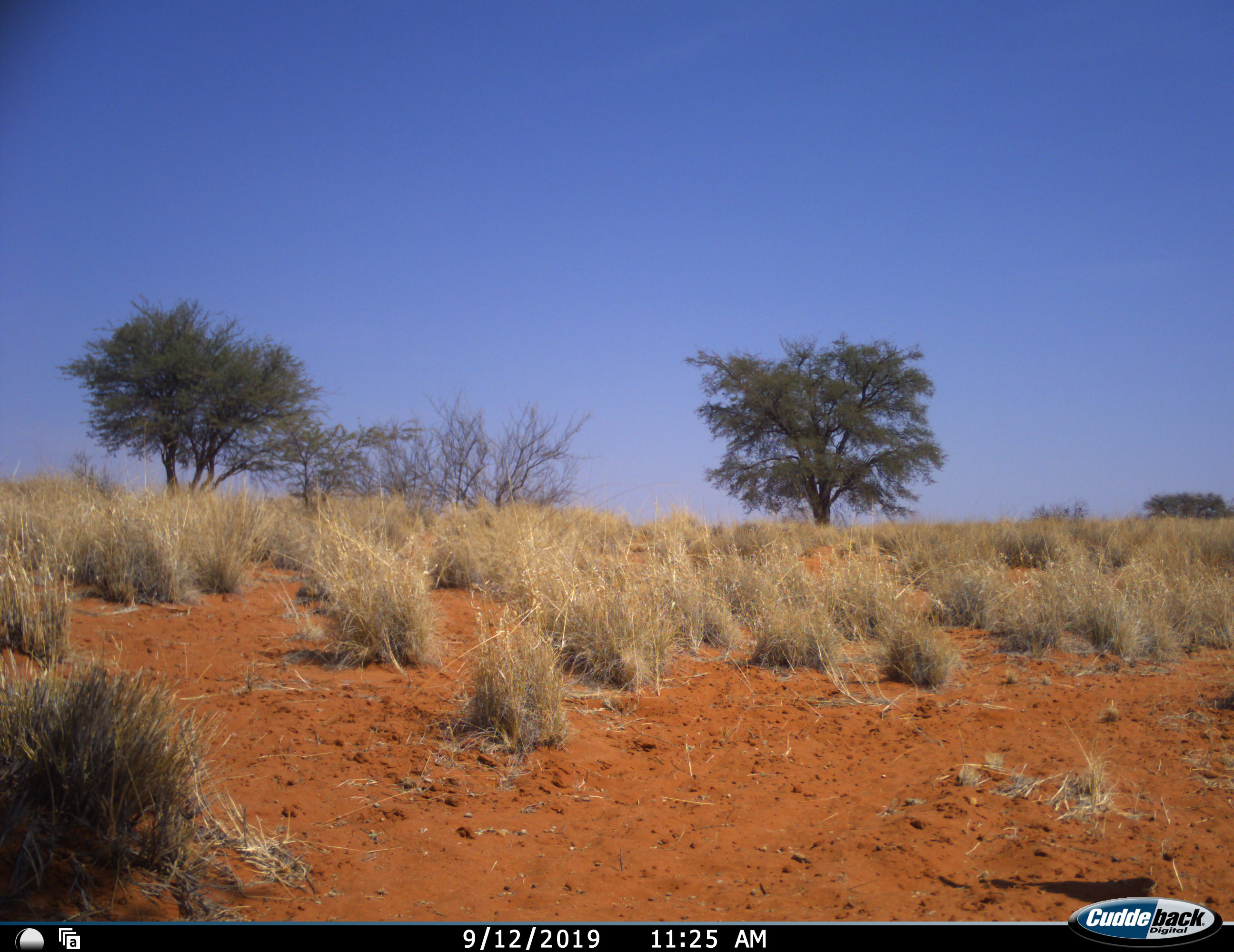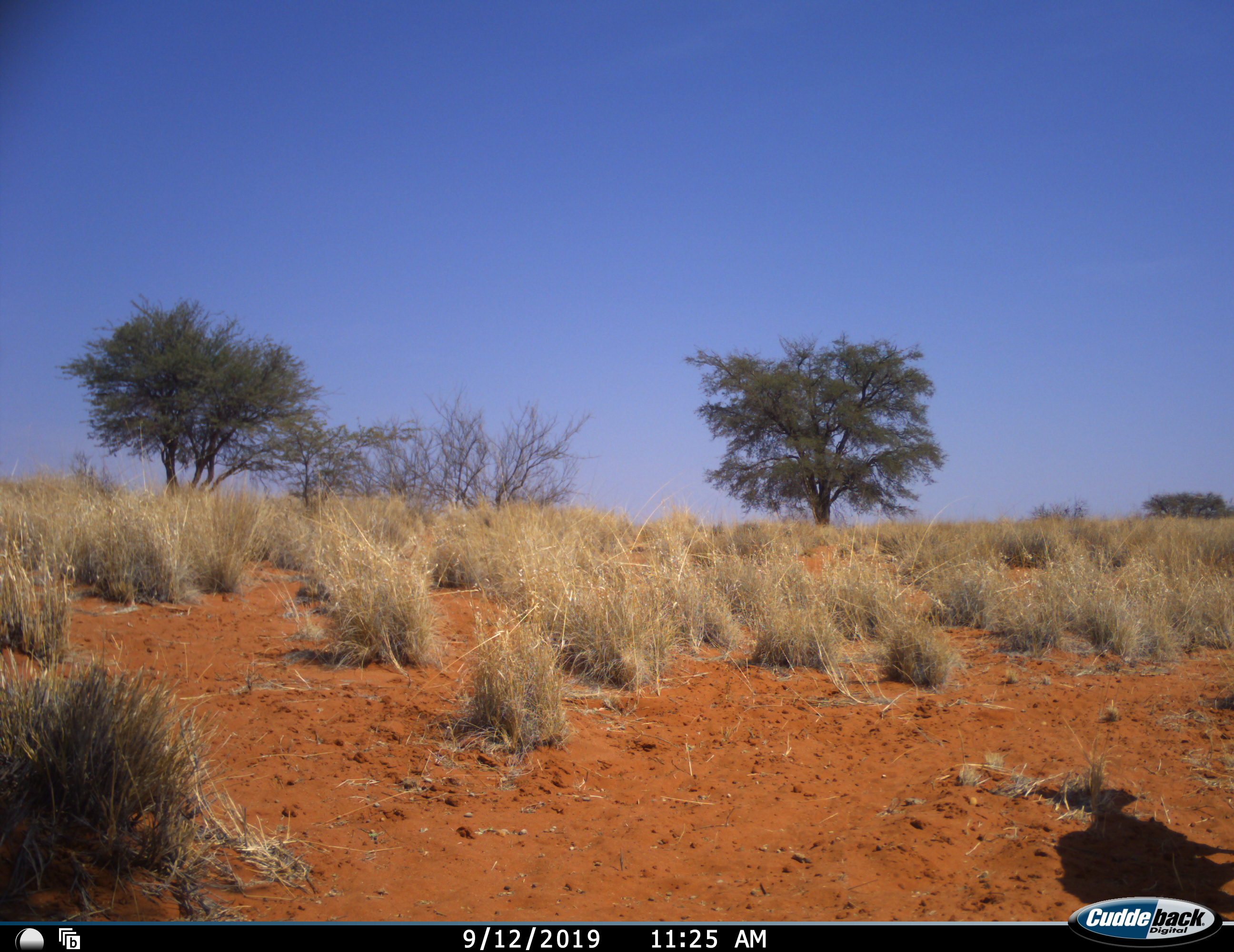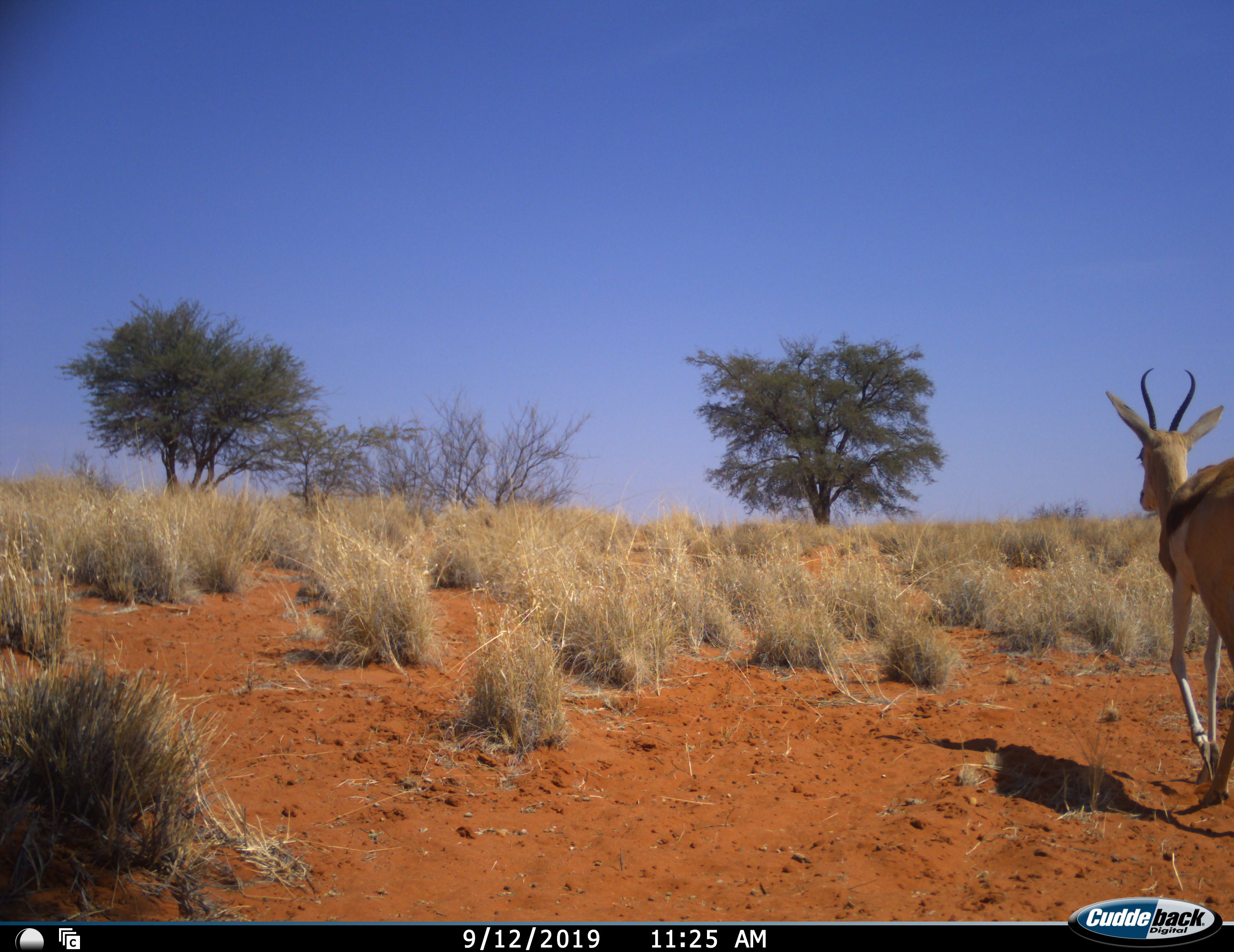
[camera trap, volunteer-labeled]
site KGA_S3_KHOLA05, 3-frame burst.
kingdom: Animalia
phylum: Chordata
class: Mammalia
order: Artiodactyla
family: Bovidae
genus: Antidorcas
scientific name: Antidorcas marsupialis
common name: springbok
Springbok (Antidorcas marsupialis), count 1. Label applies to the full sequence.